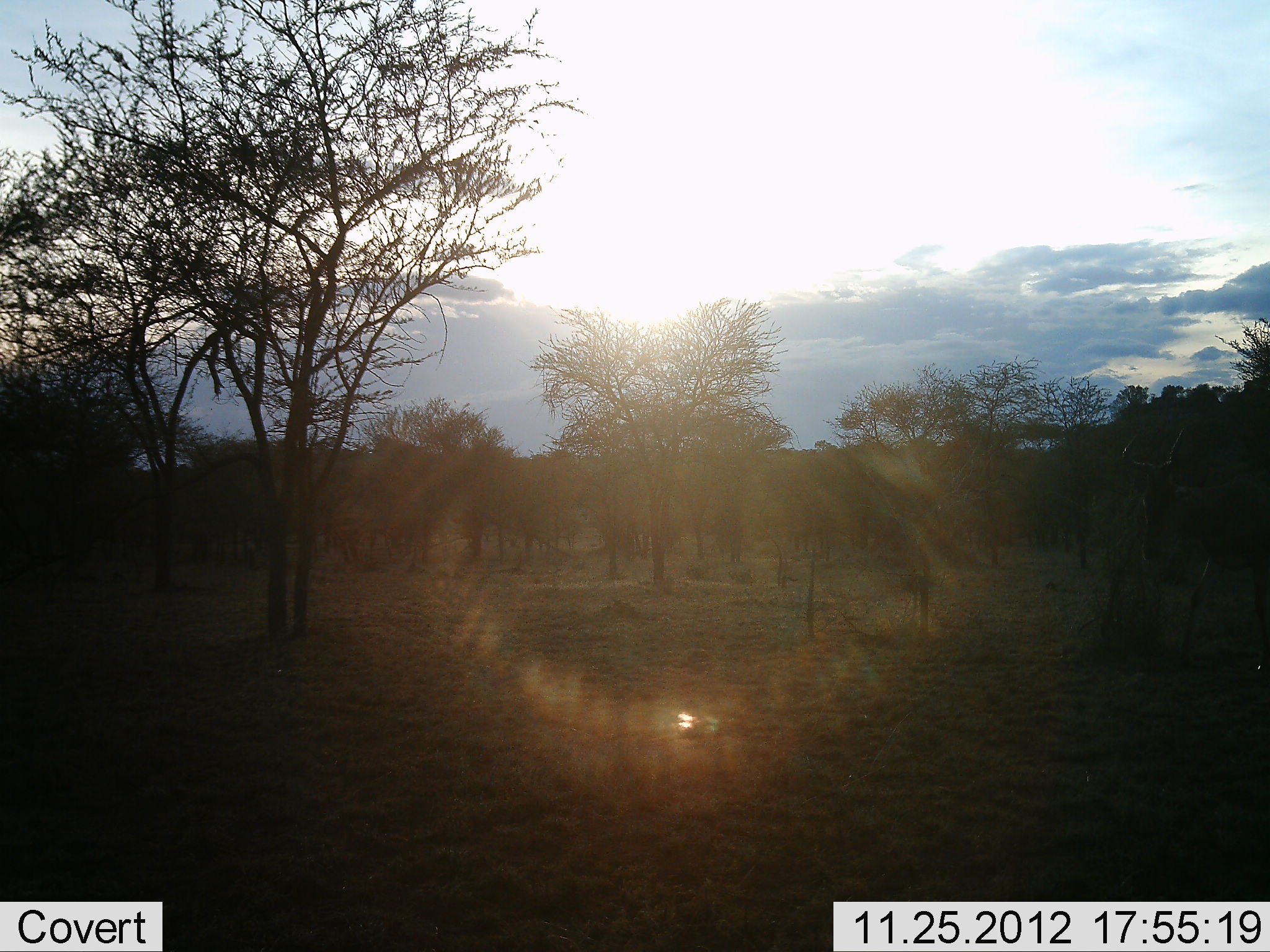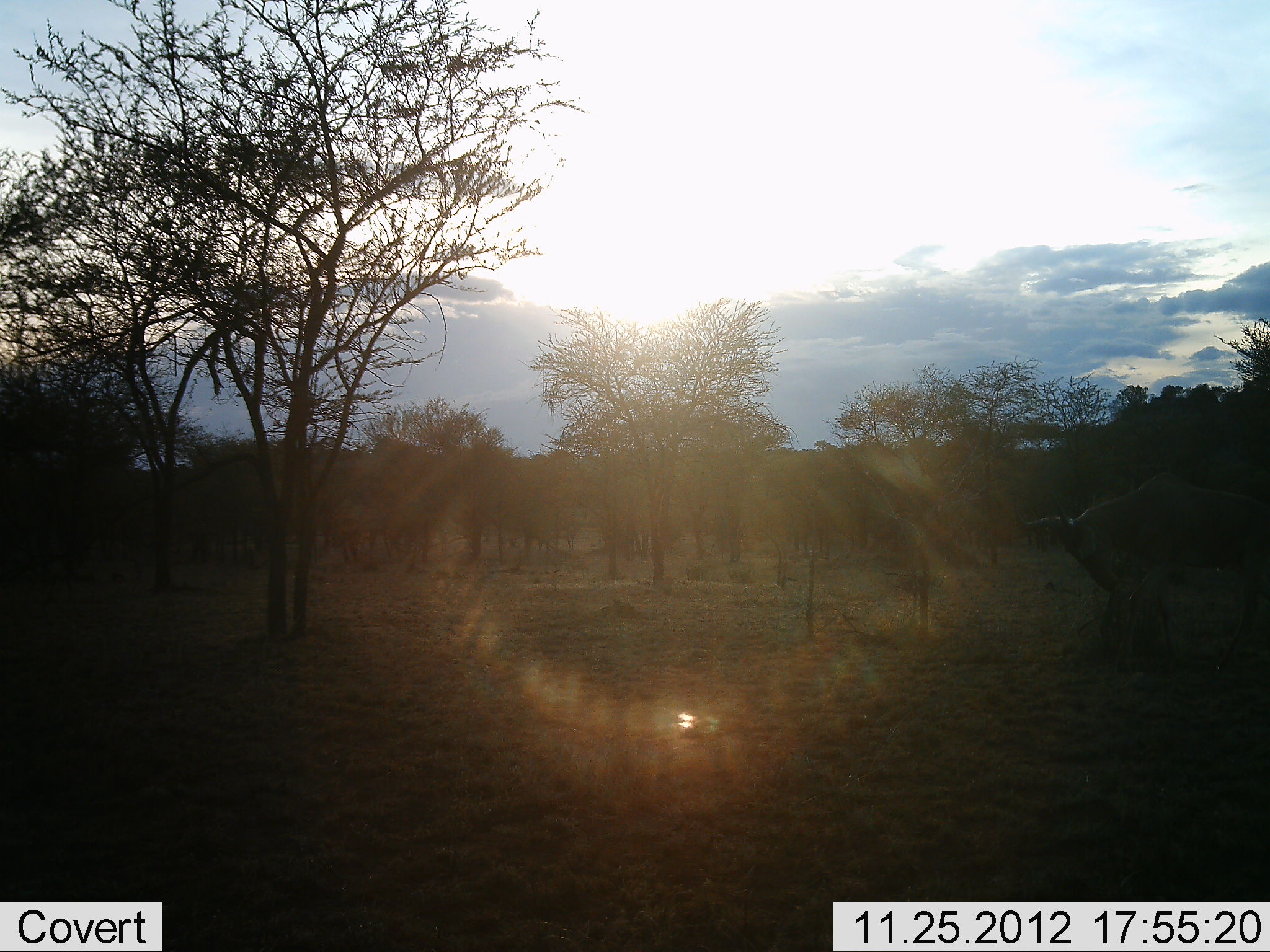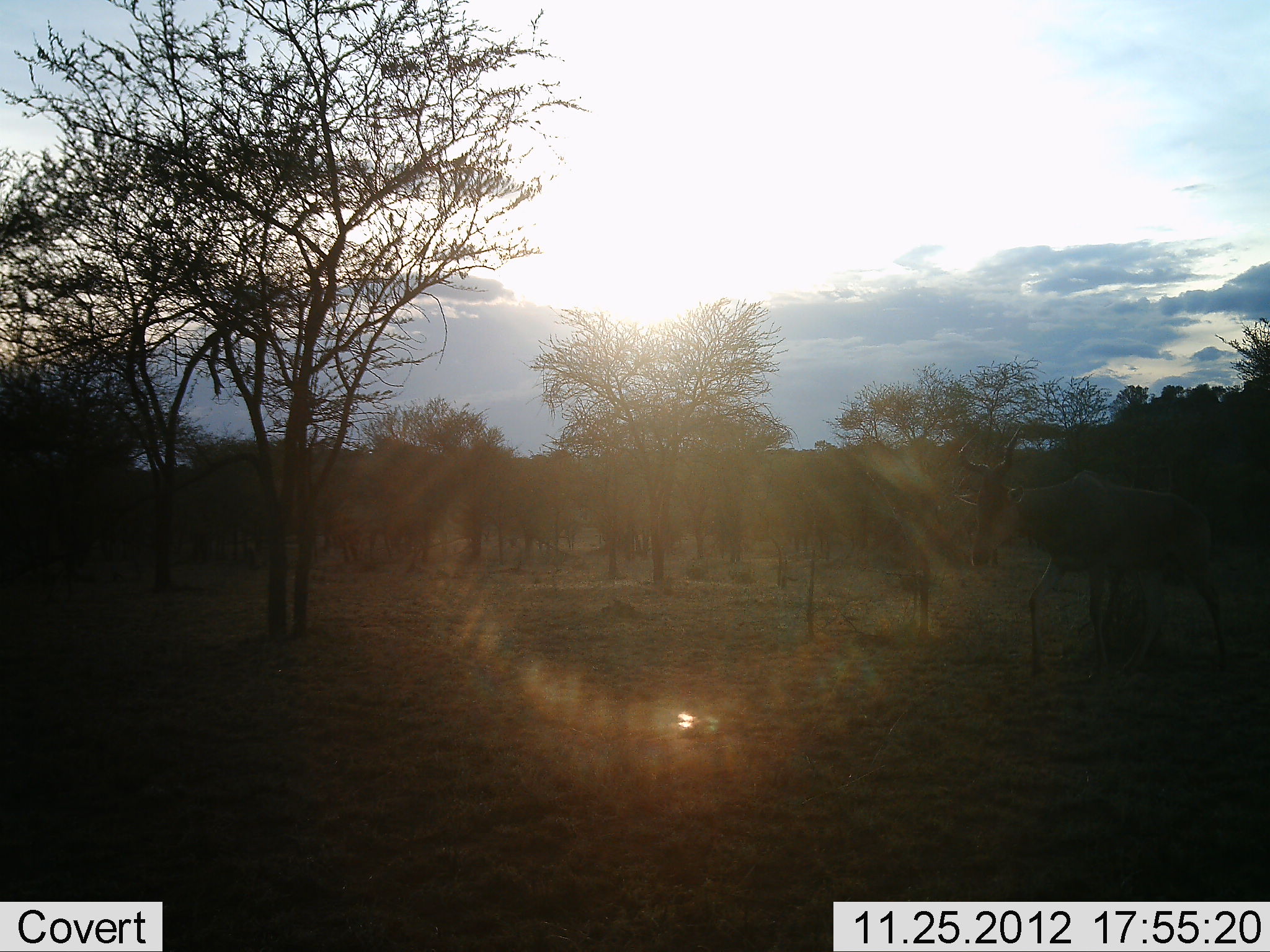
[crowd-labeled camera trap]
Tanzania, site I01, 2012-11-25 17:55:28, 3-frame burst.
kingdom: Animalia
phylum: Chordata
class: Mammalia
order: Artiodactyla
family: Bovidae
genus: Alcelaphus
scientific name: Alcelaphus buselaphus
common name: hartebeest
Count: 1.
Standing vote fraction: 0%.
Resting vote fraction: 0%.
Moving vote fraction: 95%.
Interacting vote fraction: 0%.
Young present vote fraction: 0%.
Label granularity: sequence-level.